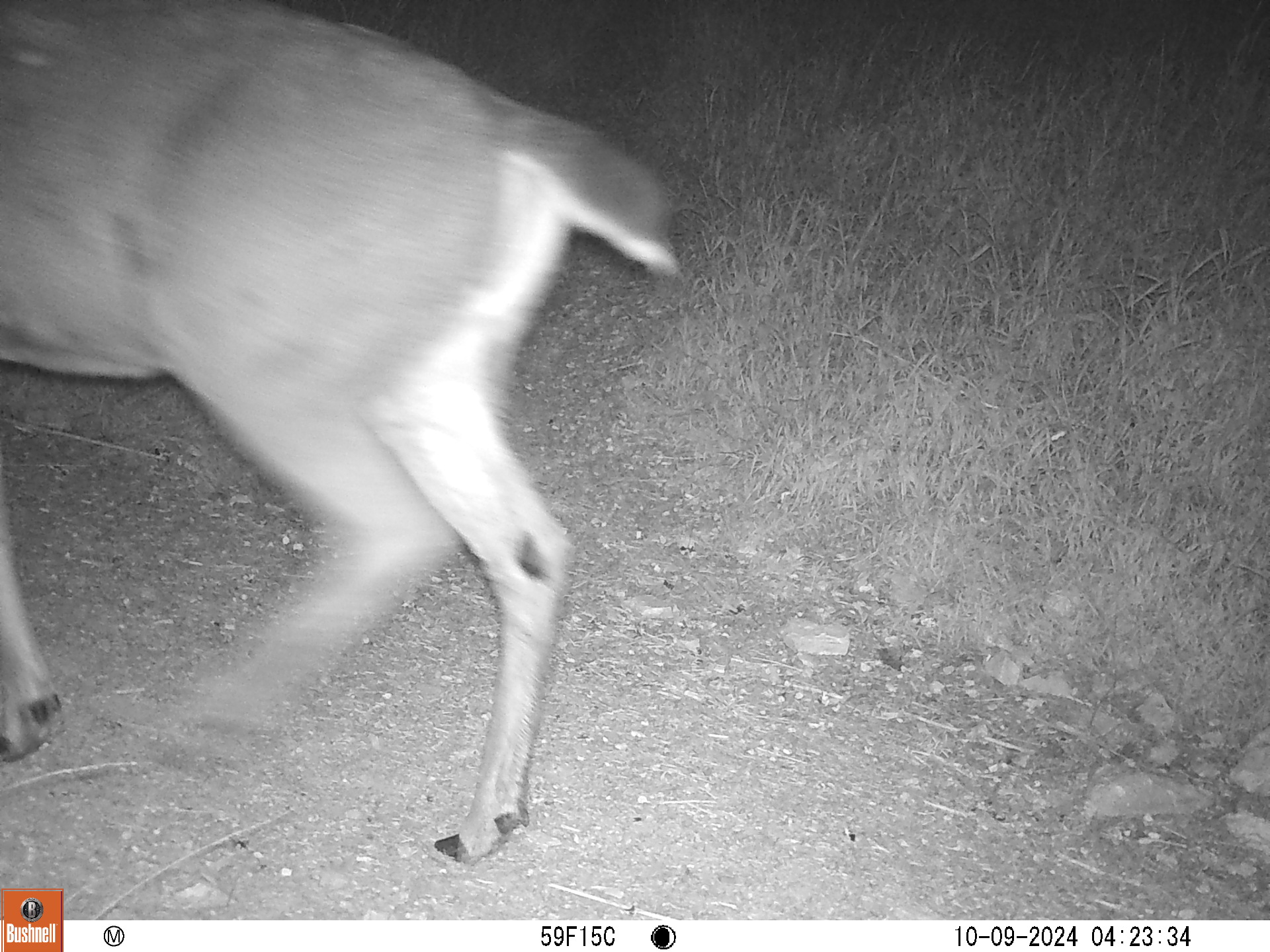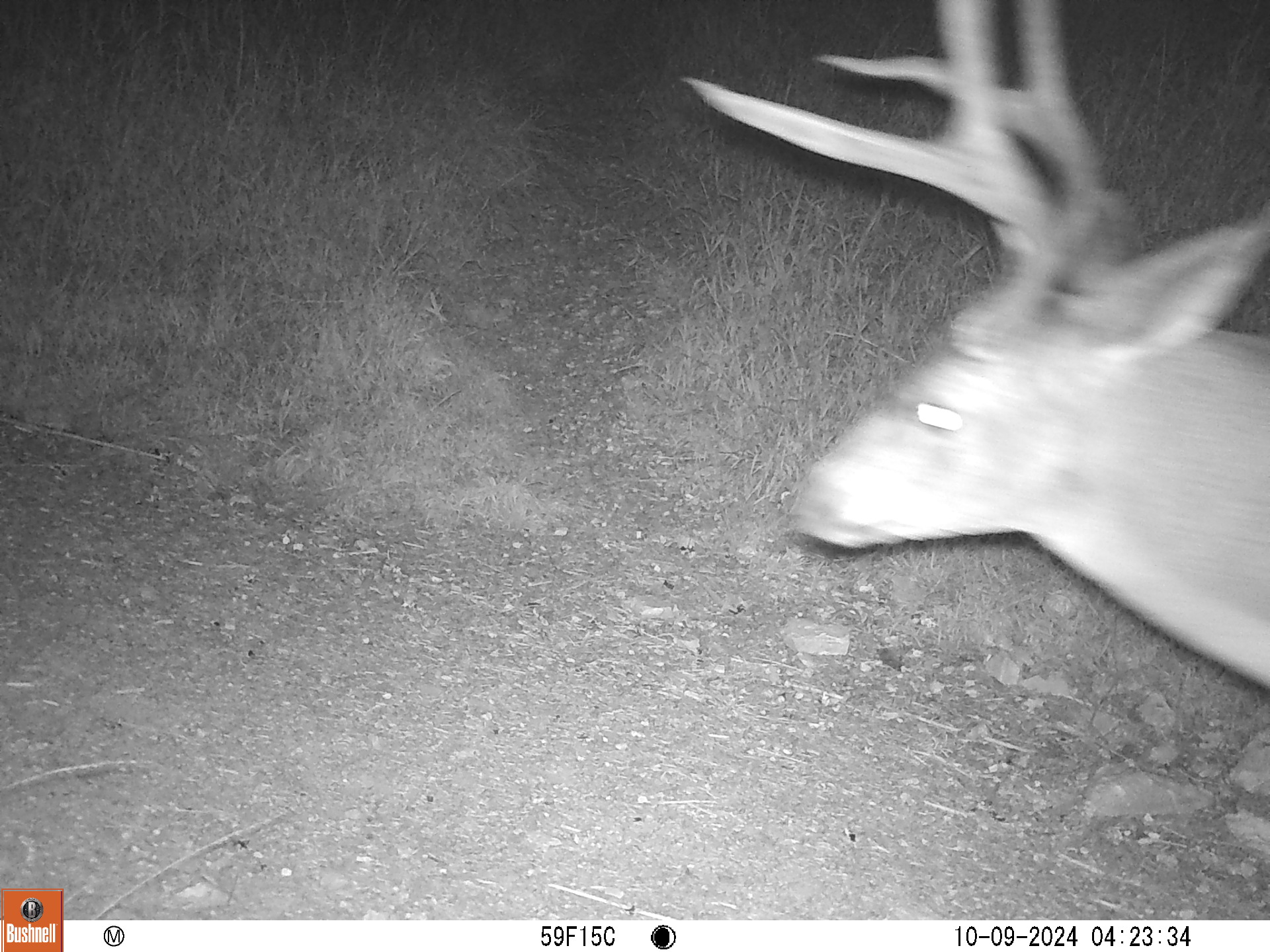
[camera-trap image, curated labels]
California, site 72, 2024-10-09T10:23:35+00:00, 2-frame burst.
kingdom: Animalia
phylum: Chordata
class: Mammalia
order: Artiodactyla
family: Cervidae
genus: Odocoileus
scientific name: Odocoileus hemionus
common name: mule deer